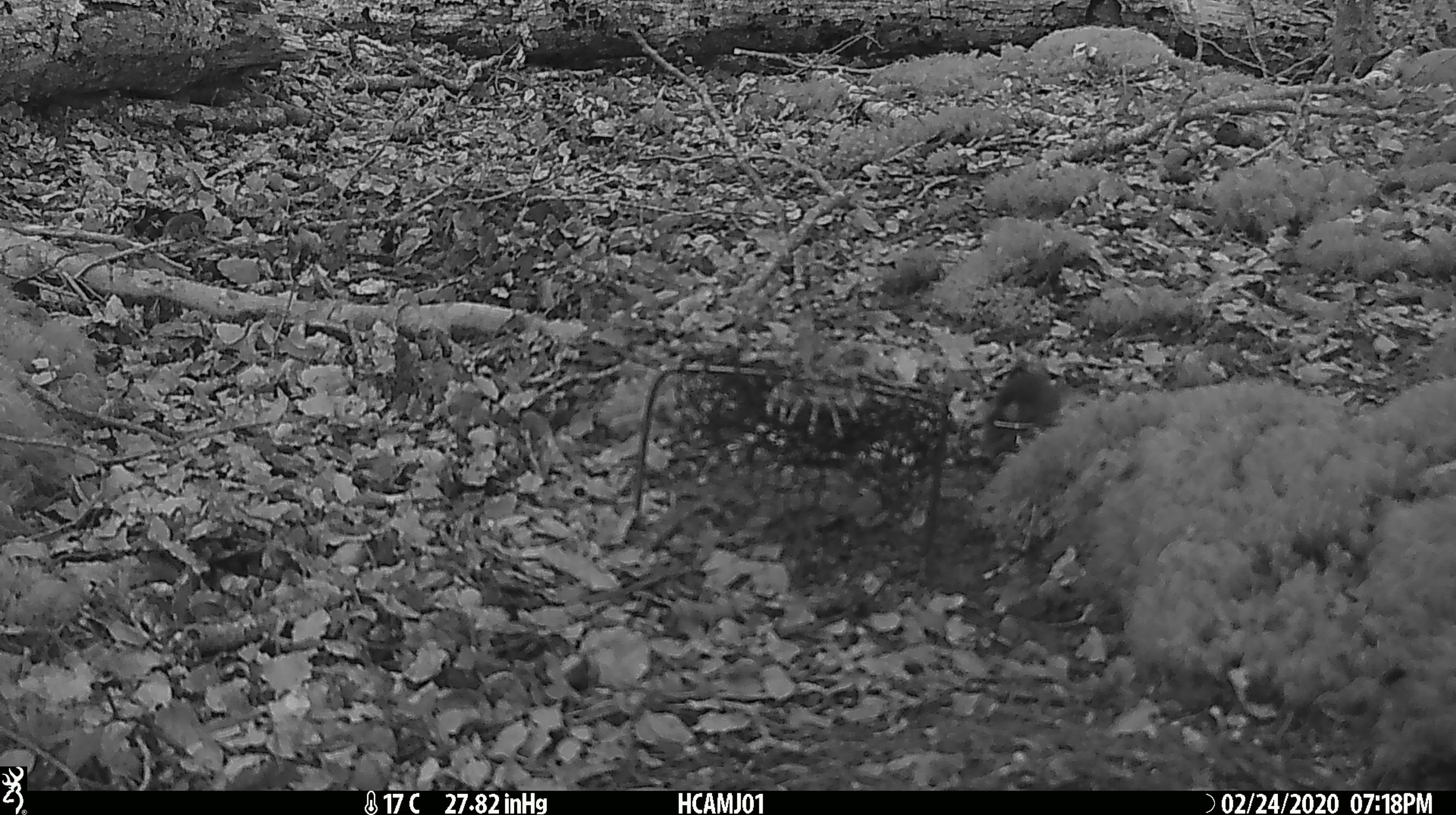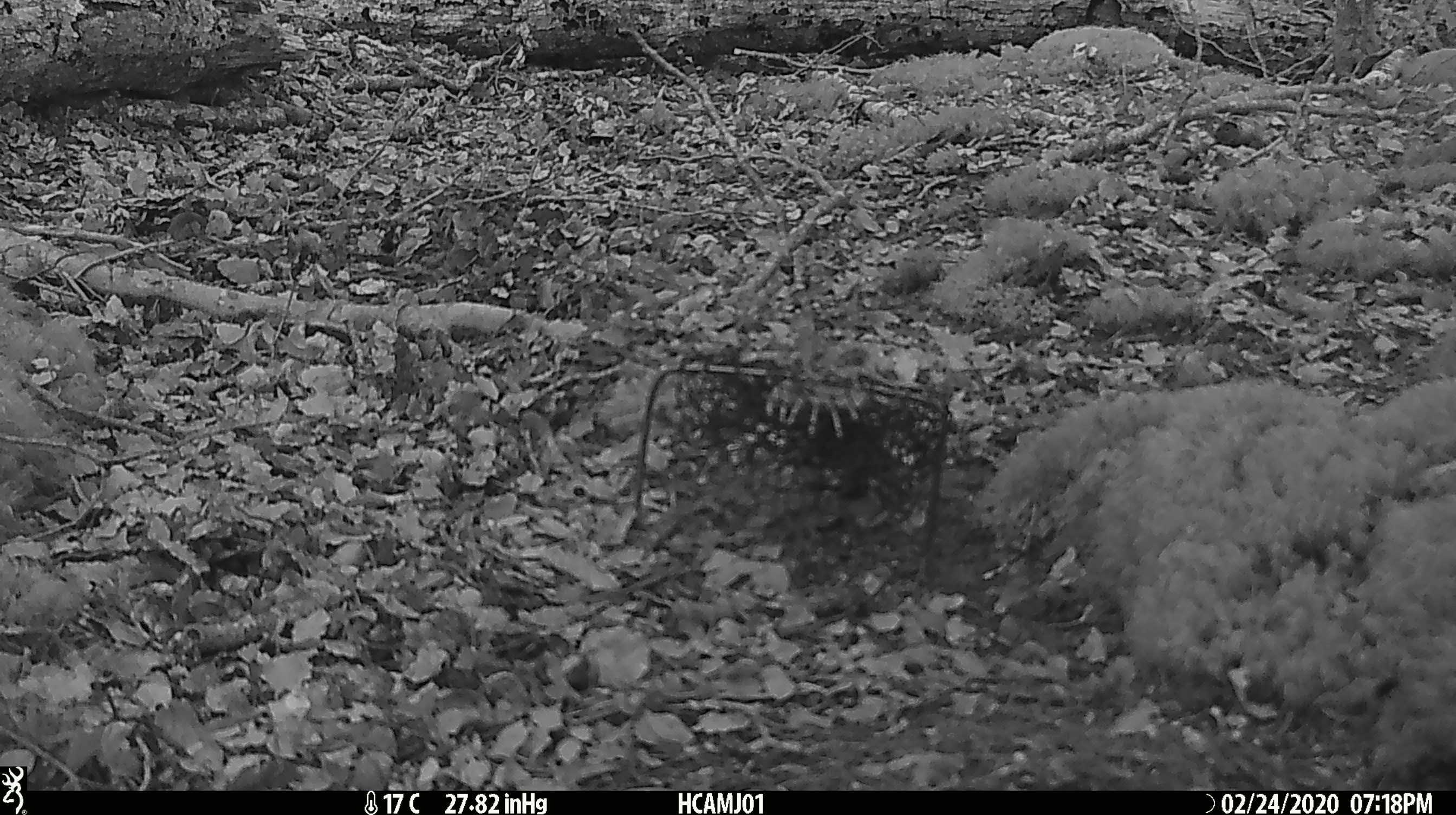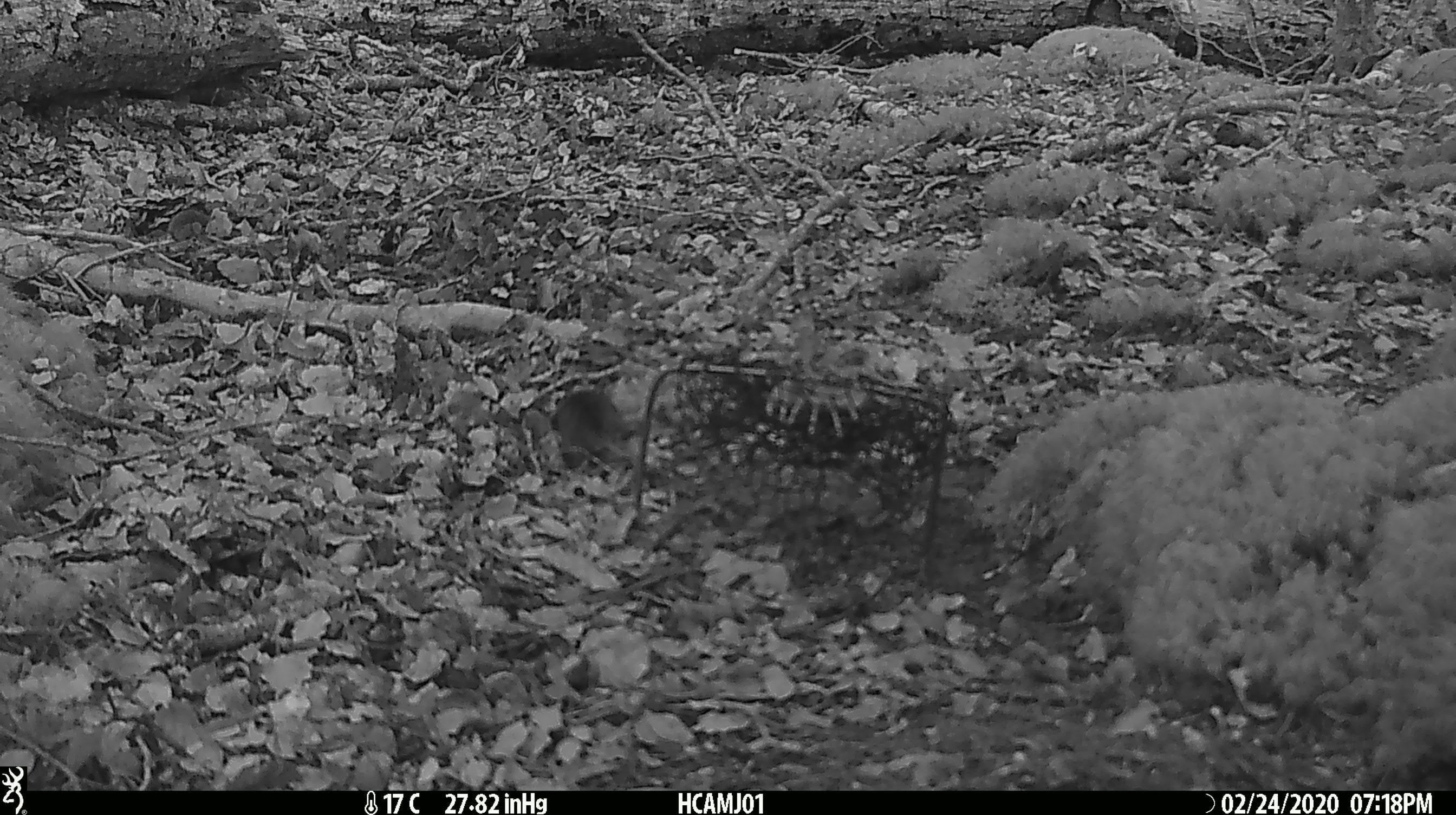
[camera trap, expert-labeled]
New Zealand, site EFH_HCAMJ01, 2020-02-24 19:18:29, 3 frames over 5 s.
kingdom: Animalia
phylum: Chordata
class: Mammalia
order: Rodentia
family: Muridae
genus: Mus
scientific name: Mus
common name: mouse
Mouse (Mus).